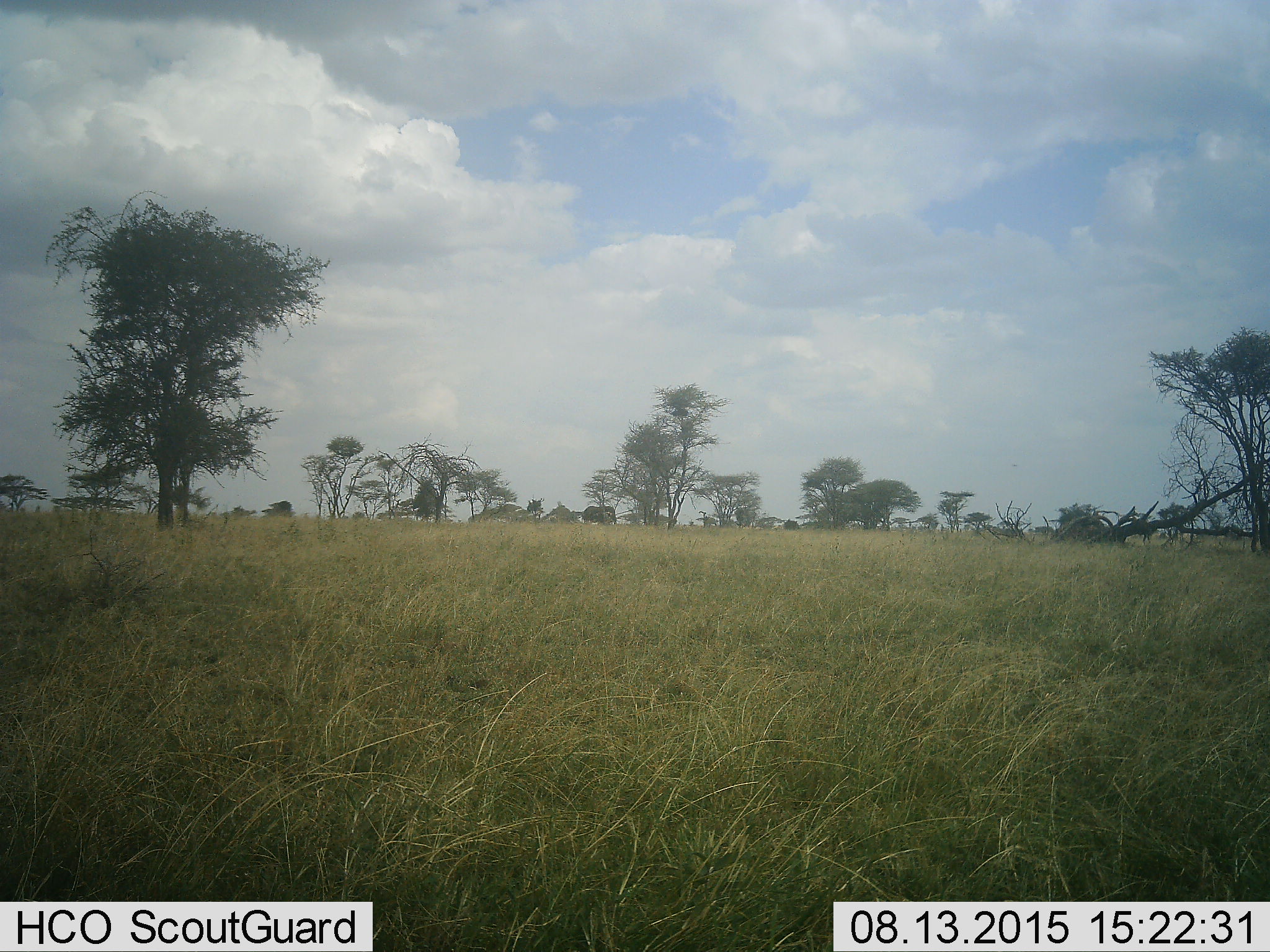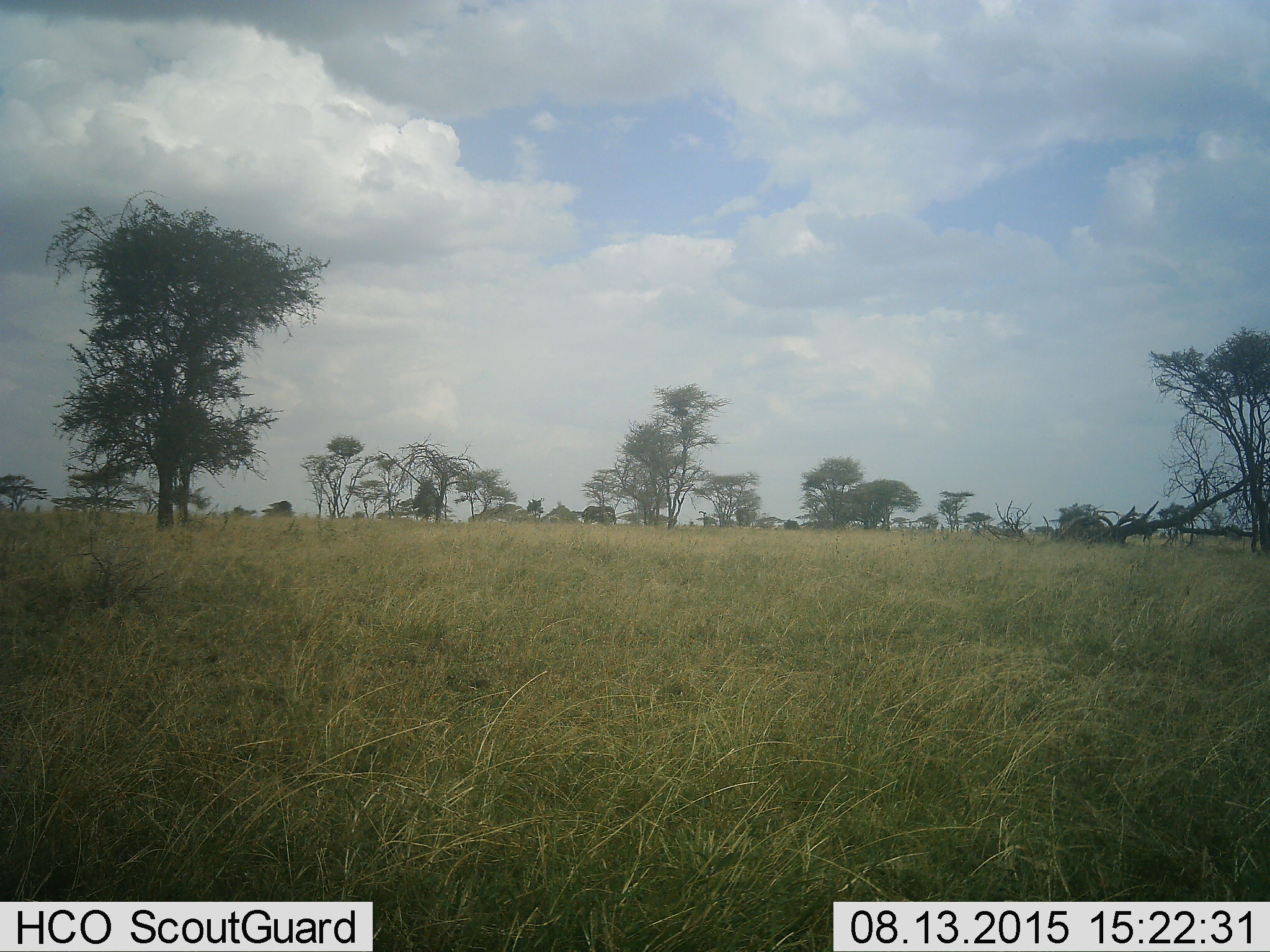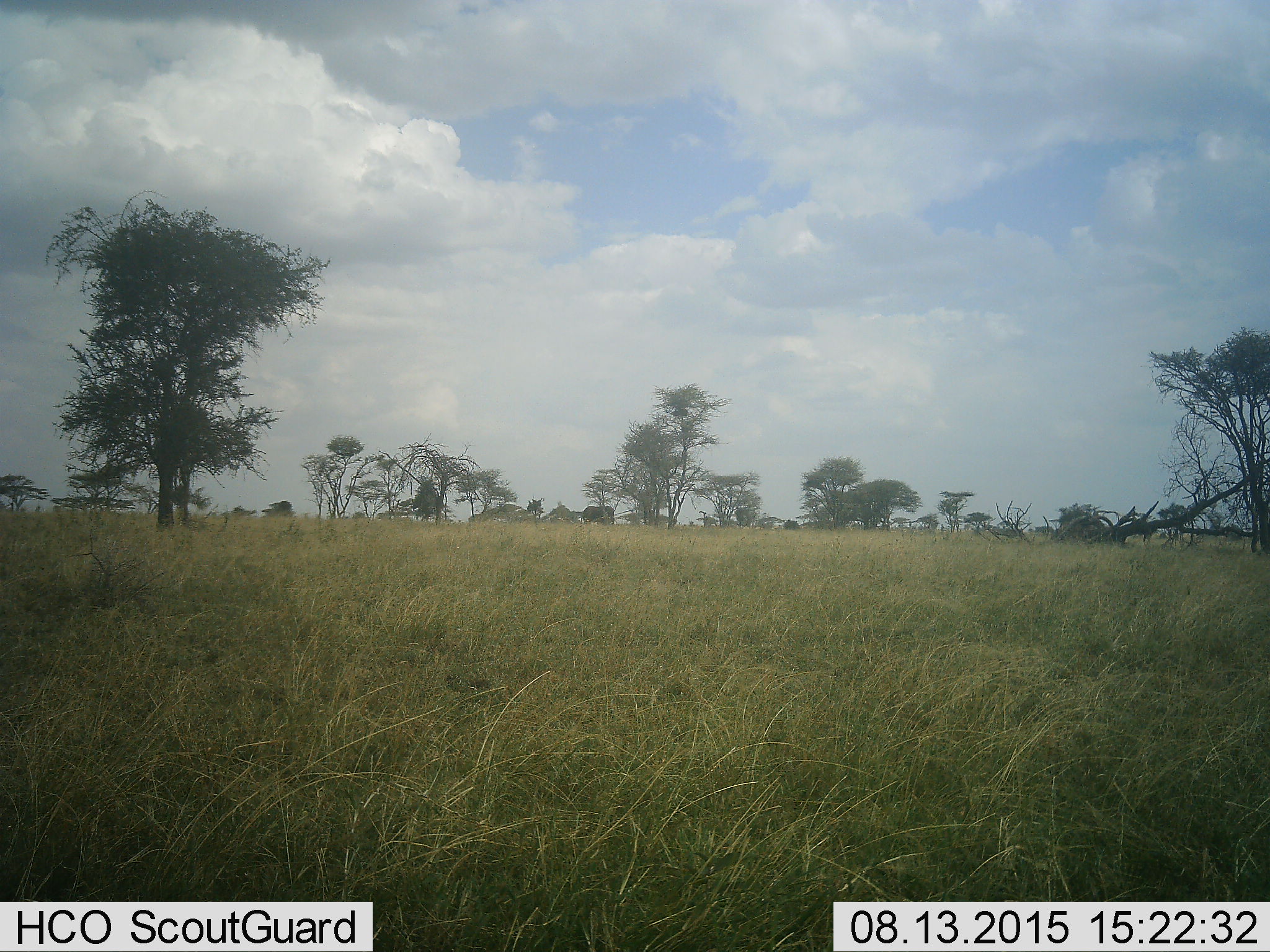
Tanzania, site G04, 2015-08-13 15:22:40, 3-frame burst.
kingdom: Animalia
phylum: Chordata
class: Mammalia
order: Proboscidea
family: Elephantidae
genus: Loxodonta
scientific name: Loxodonta africana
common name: african bush elephant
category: elephant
Elephant (african bush elephant) (Loxodonta africana), count 1. Behavior (volunteer vote fractions): standing 70%, resting 0%, moving 20%, interacting 0%. Young present (vote fraction): 0%. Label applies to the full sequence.